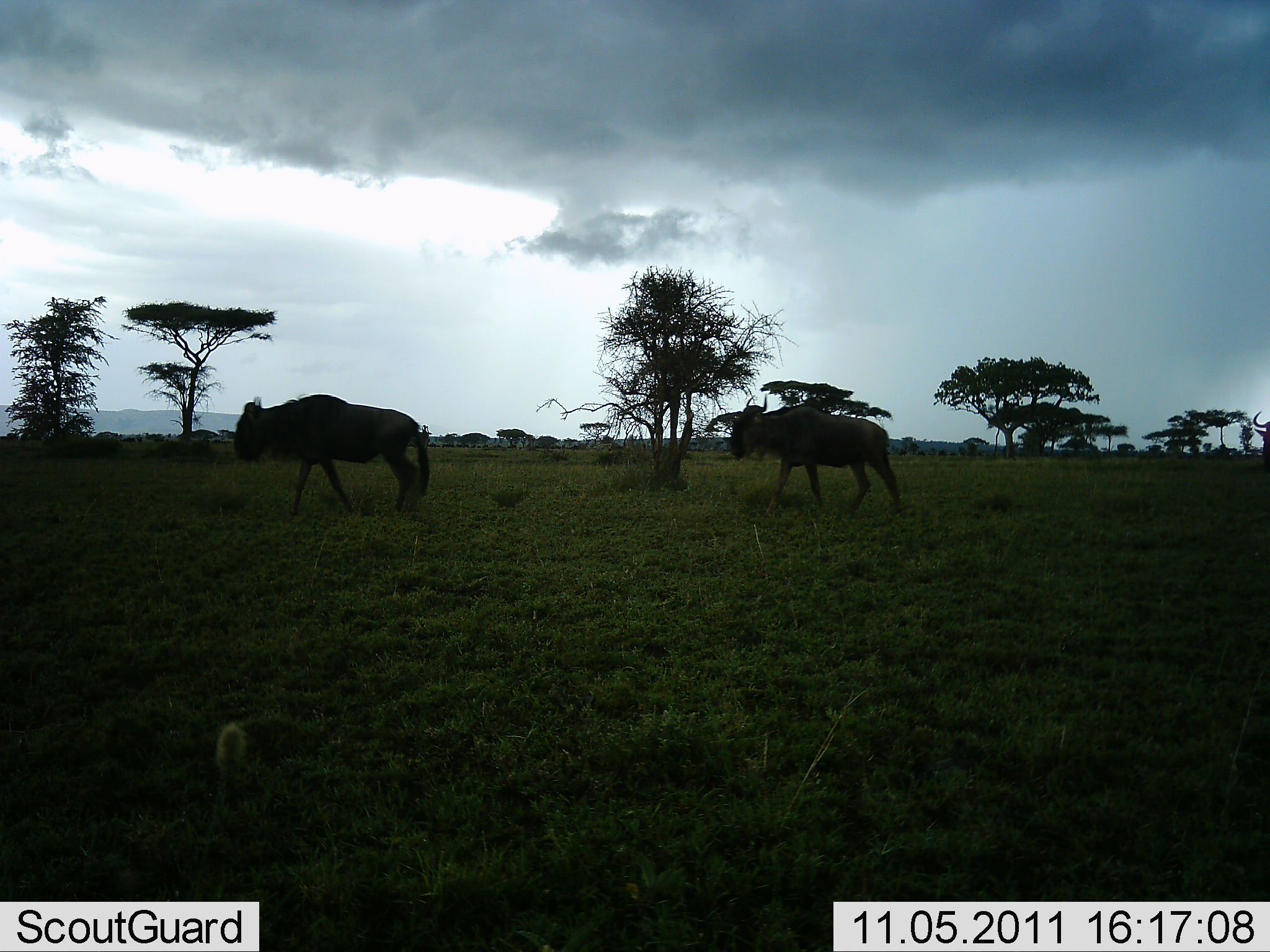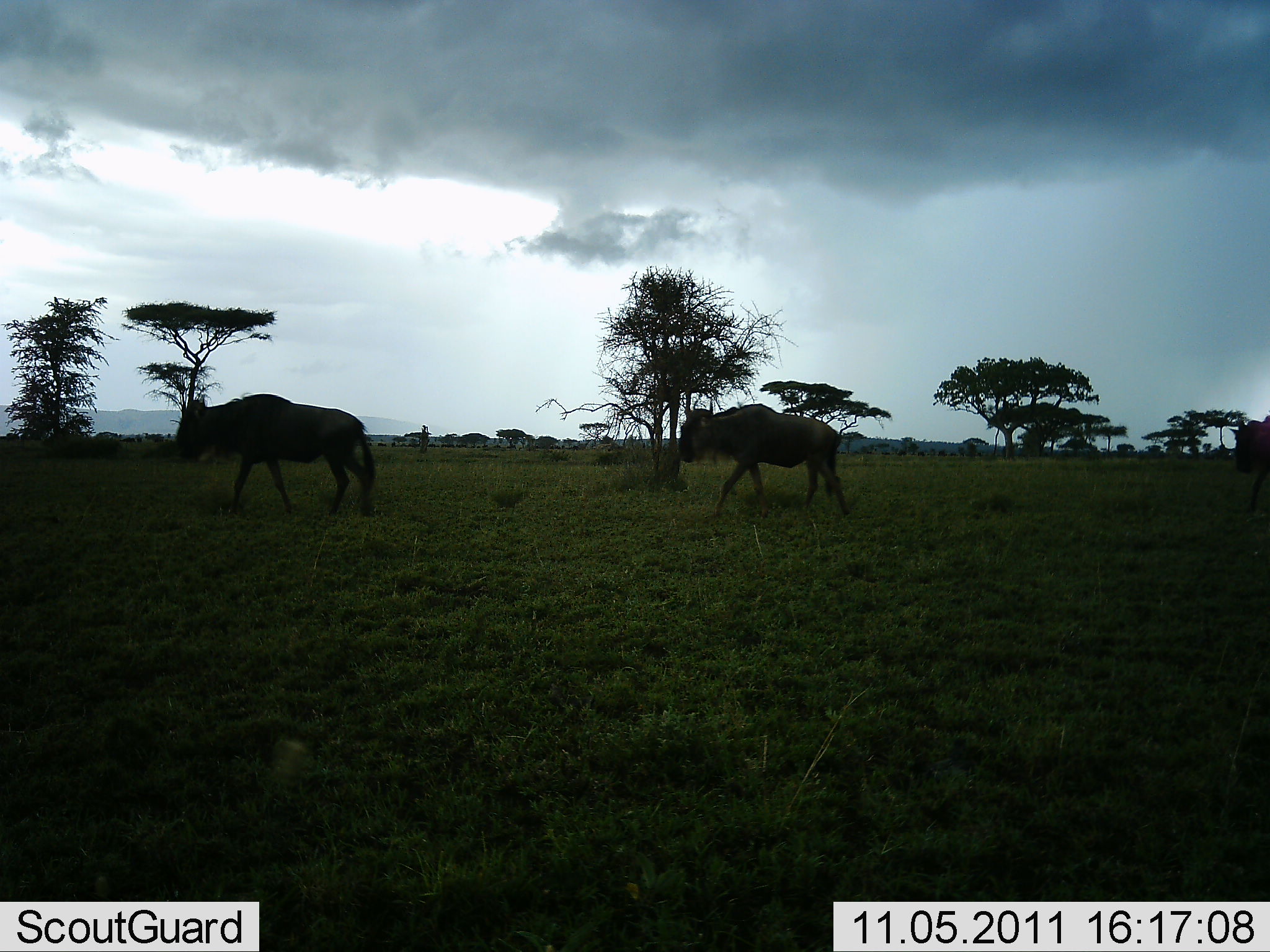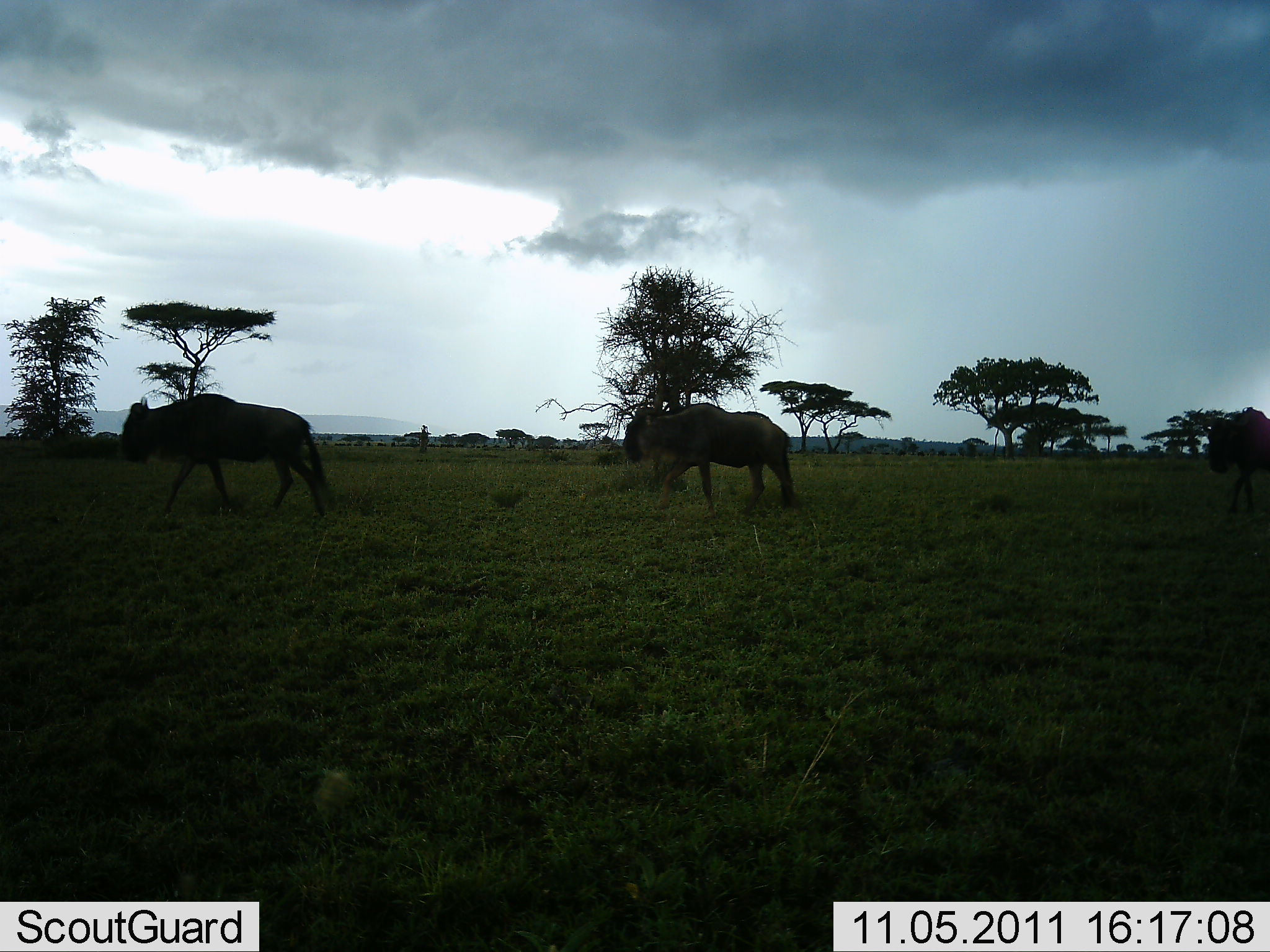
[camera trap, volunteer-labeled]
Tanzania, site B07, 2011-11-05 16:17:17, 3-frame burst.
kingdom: Animalia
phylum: Chordata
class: Mammalia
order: Artiodactyla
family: Bovidae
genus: Connochaetes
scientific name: Connochaetes taurinus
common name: blue wildebeest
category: wildebeest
Wildebeest (blue wildebeest) (Connochaetes taurinus), count 3. Behavior (volunteer vote fractions): standing 0%, resting 0%, moving 100%, interacting 0%. Young present (vote fraction): 0%. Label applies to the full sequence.